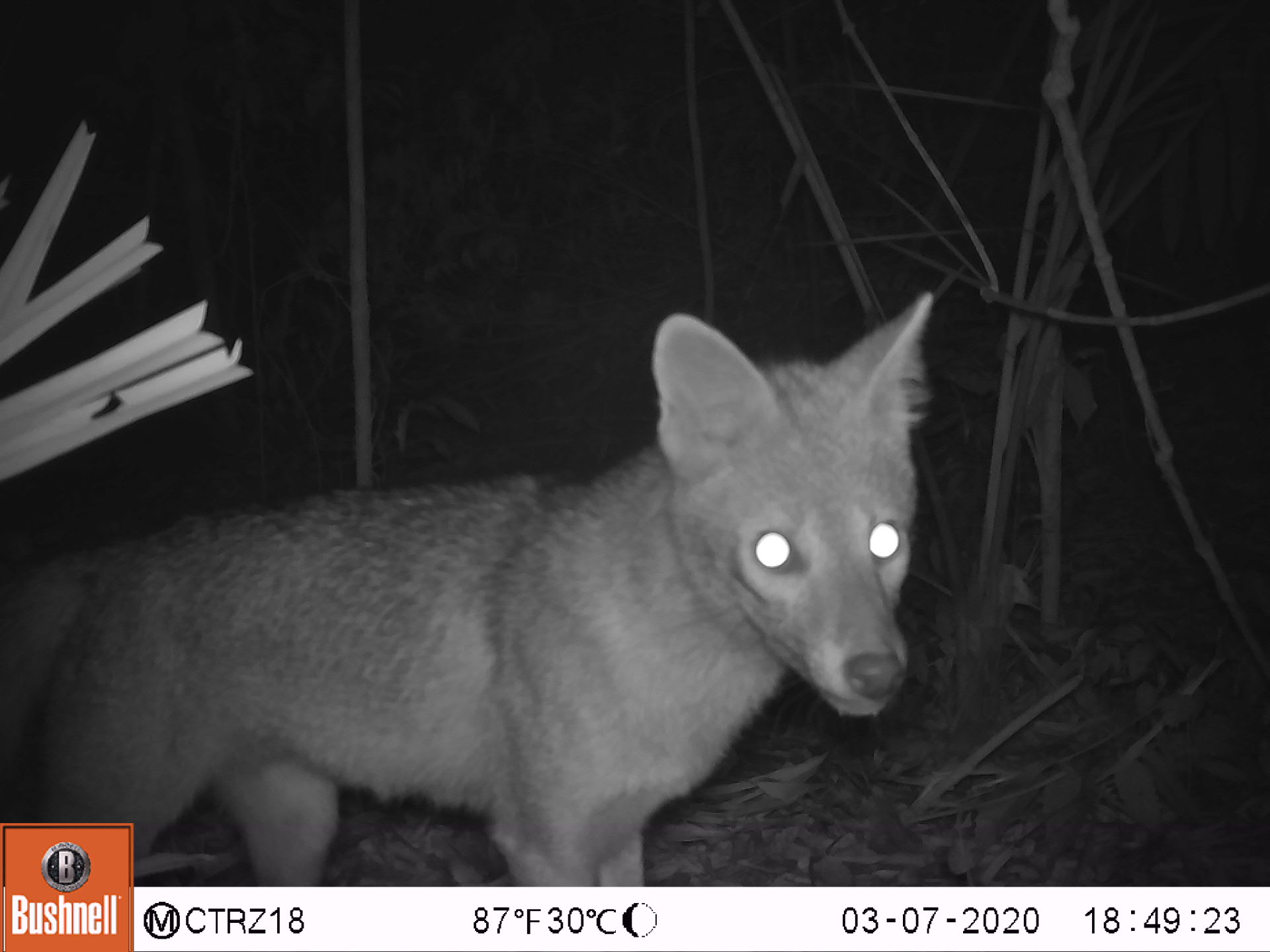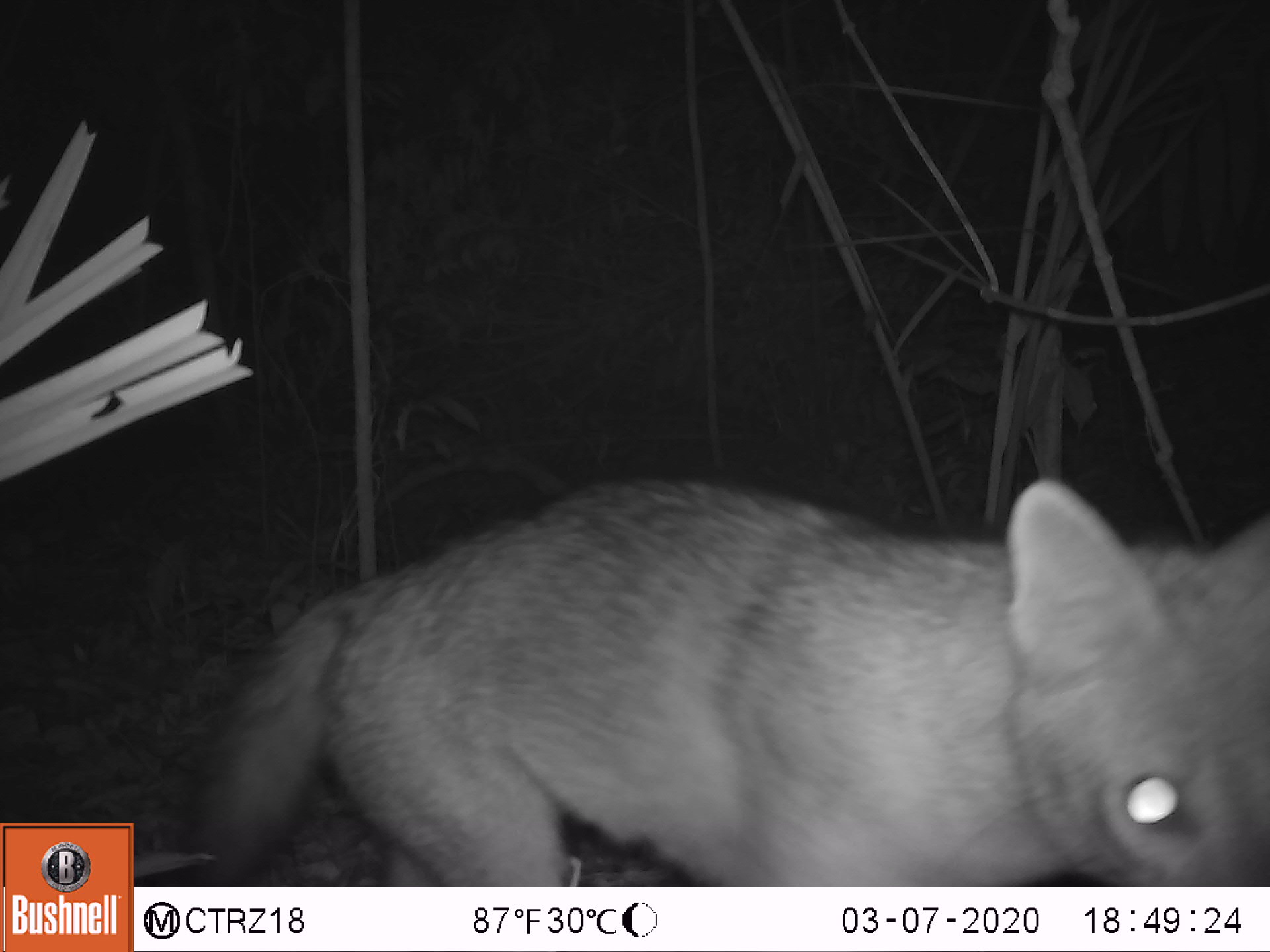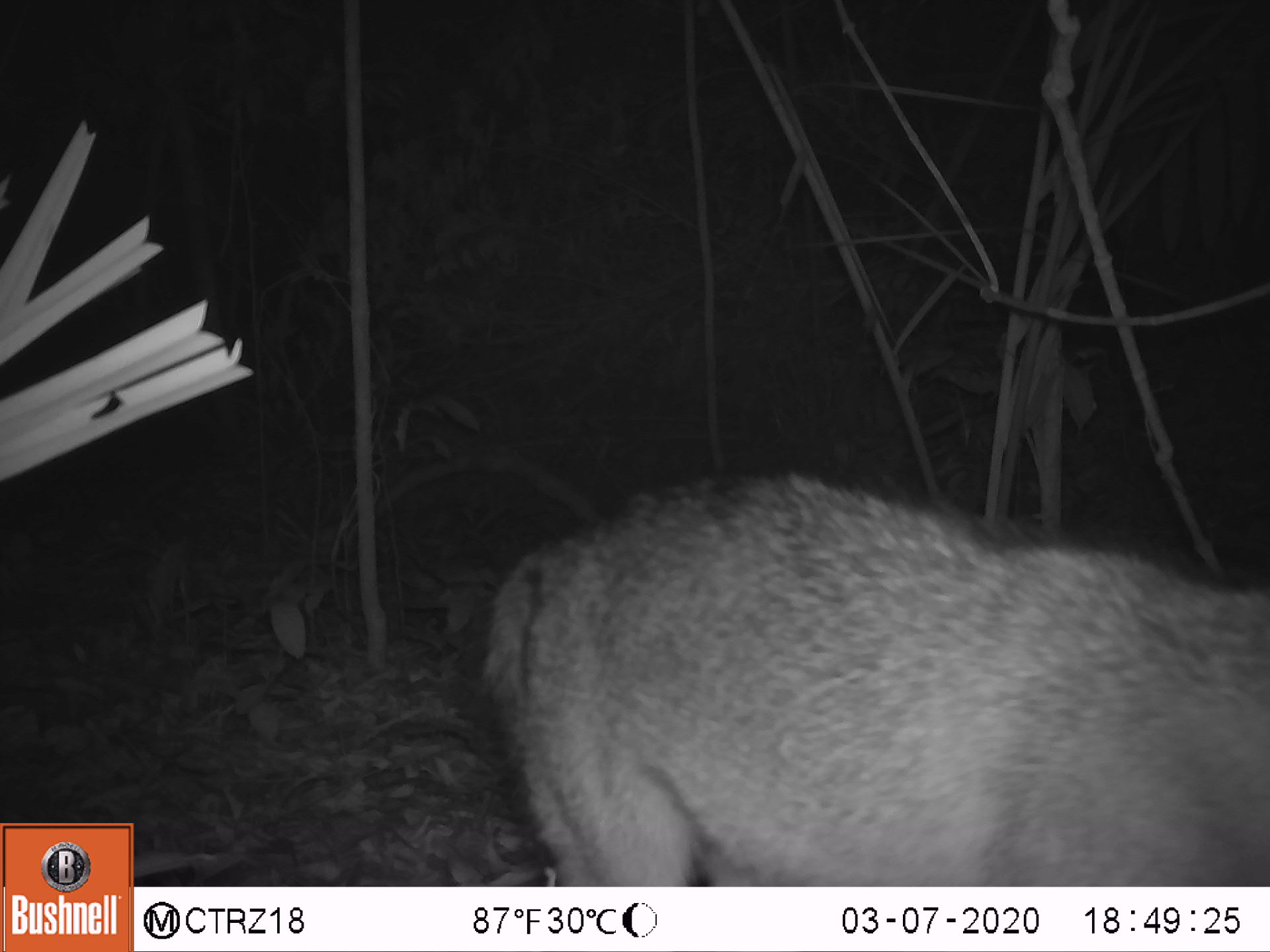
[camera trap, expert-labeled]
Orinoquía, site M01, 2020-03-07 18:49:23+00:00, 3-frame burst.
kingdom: Animalia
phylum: Chordata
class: Mammalia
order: Carnivora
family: Canidae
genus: Cerdocyon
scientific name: Cerdocyon thous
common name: crab-eating fox